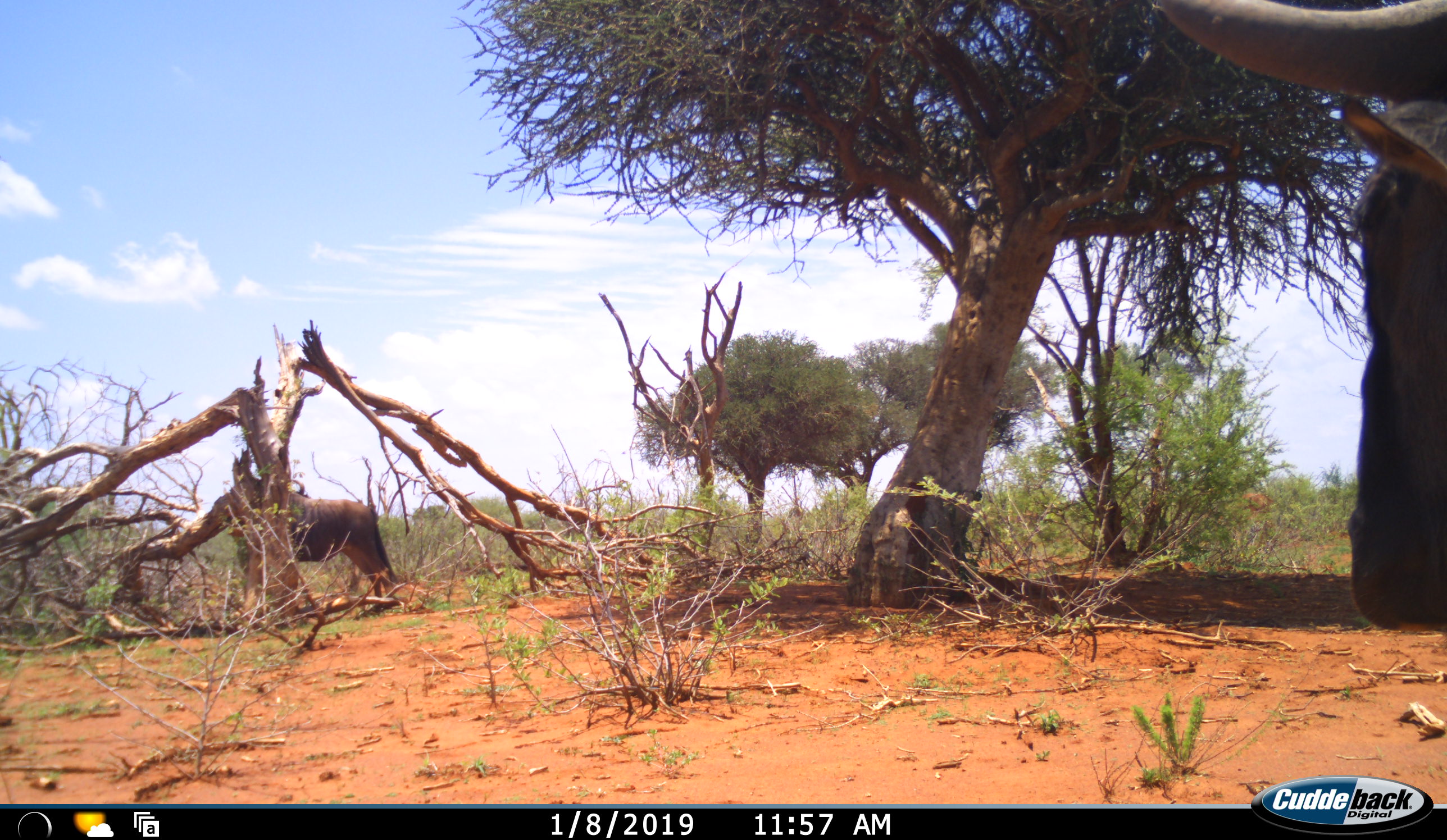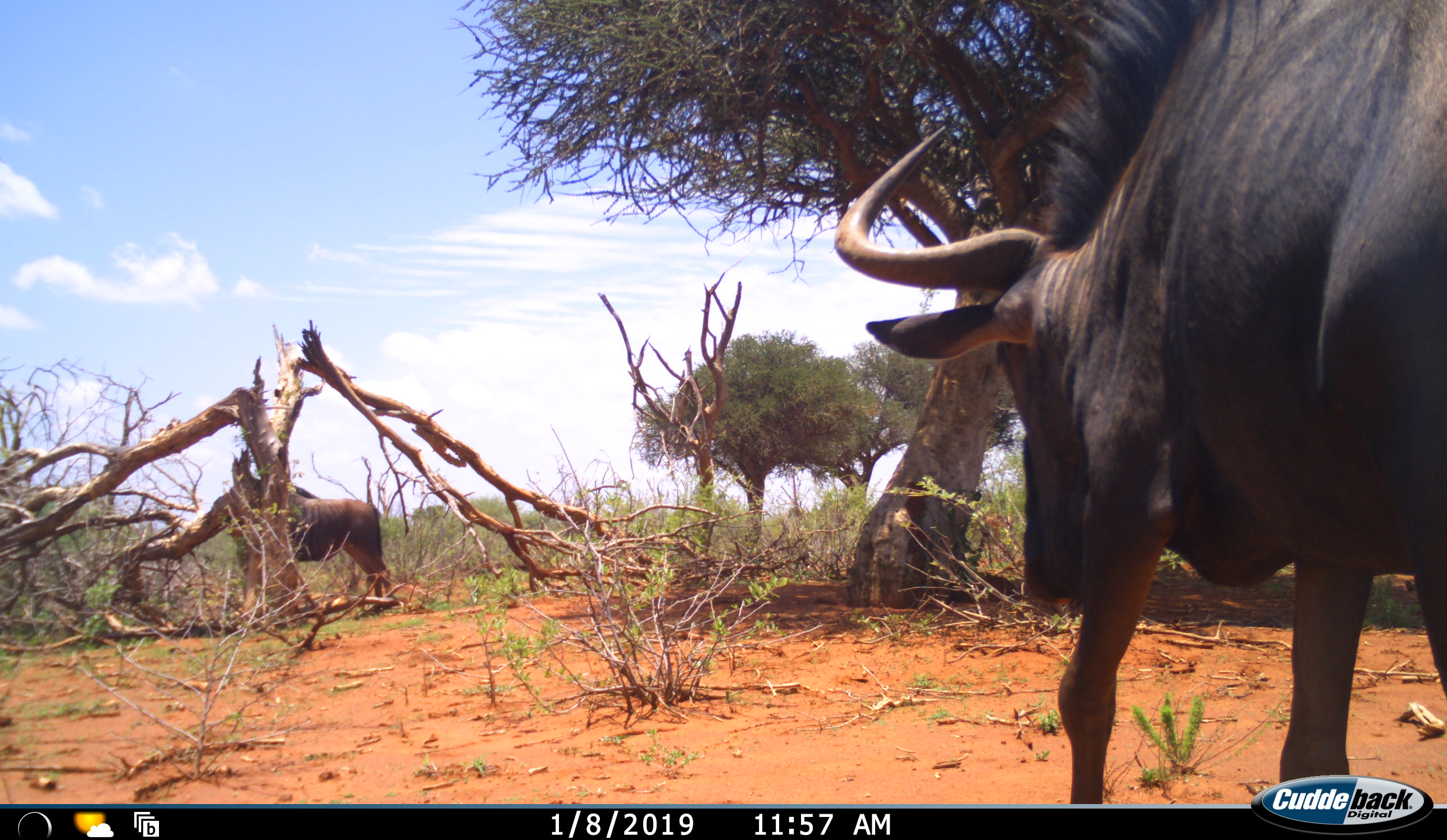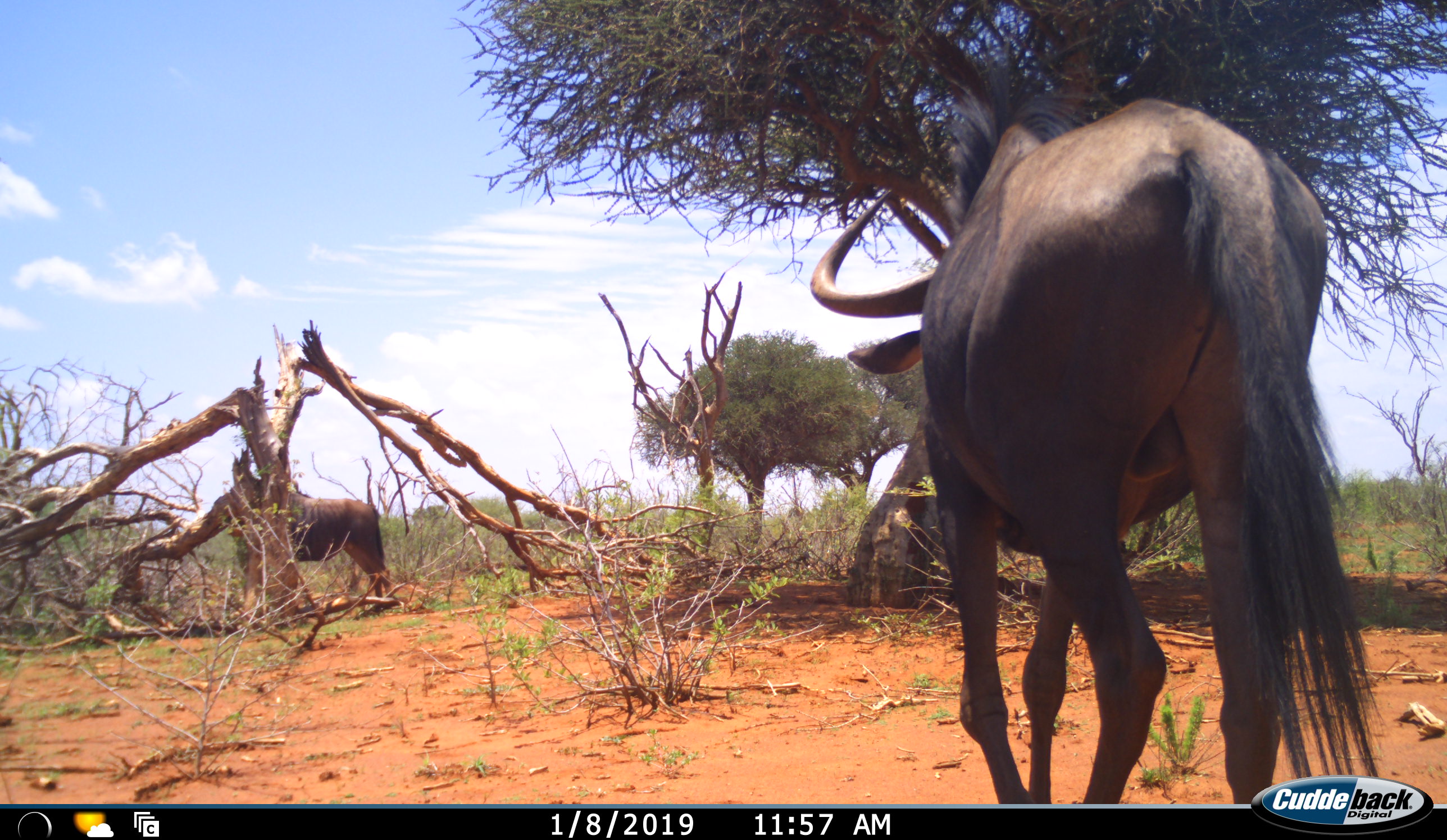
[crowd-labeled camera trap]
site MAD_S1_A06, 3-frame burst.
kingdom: Animalia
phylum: Chordata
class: Mammalia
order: Artiodactyla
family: Bovidae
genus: Connochaetes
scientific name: Connochaetes taurinus taurinus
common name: blue wildebeest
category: wildebeestblue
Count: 2.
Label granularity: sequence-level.